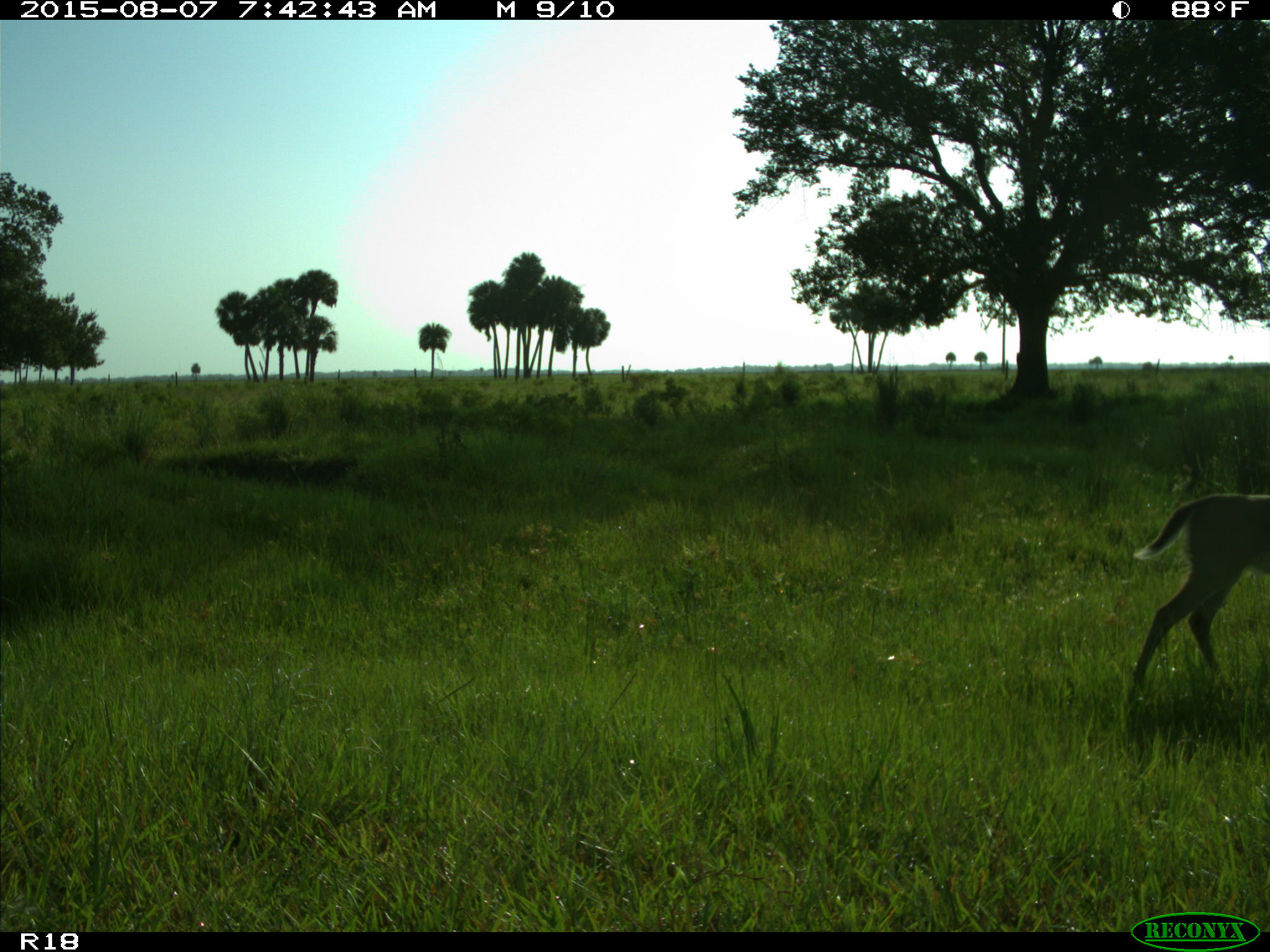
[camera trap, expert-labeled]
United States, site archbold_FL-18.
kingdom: Animalia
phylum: Chordata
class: Mammalia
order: Artiodactyla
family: Cervidae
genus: Odocoileus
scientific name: Odocoileus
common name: deer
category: unidentified deer